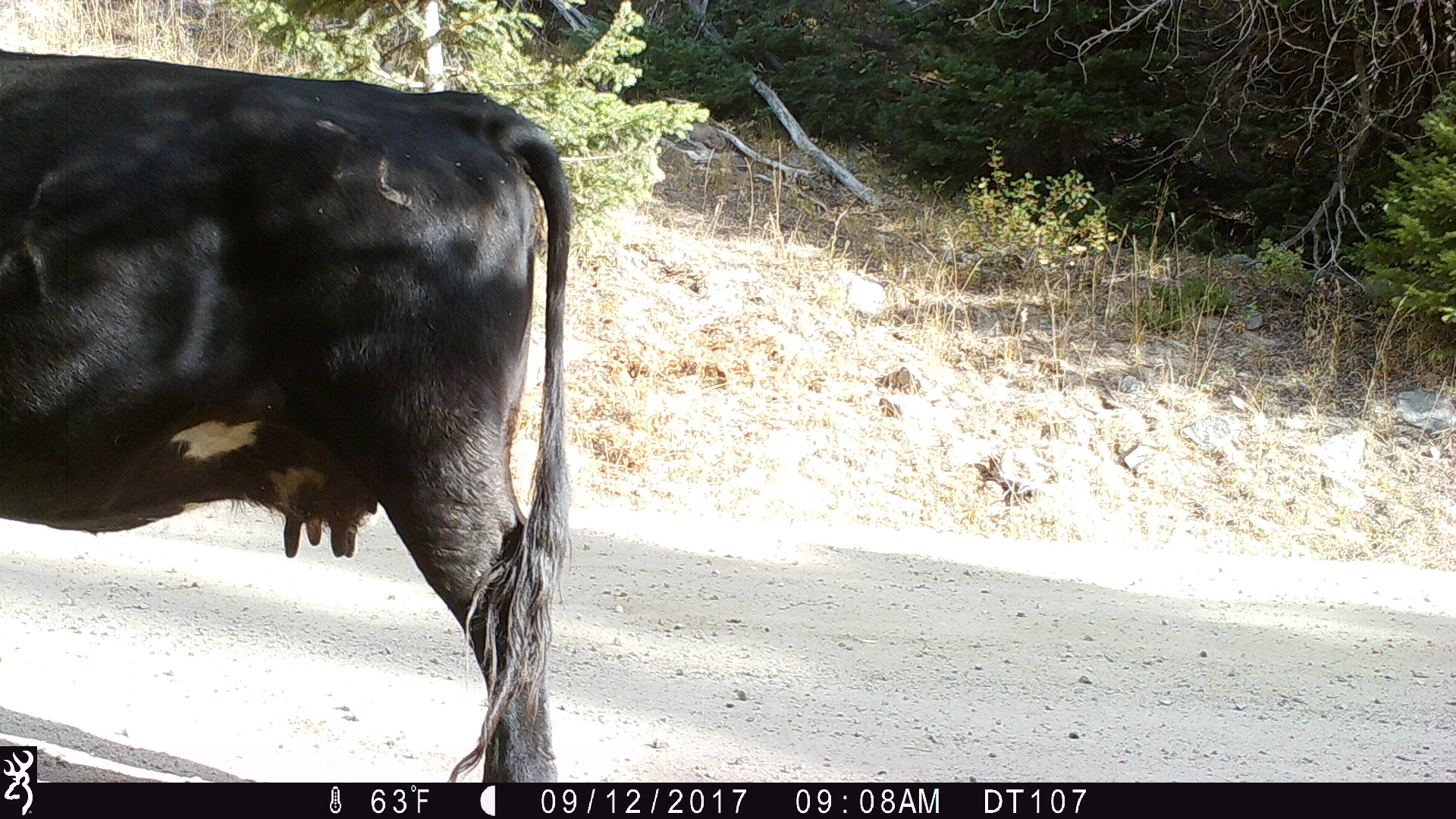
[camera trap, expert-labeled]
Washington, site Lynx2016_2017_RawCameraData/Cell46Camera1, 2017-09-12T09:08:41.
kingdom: Animalia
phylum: Chordata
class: Mammalia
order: Artiodactyla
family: Bovidae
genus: Bos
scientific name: Bos taurus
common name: domestic cattle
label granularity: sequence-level